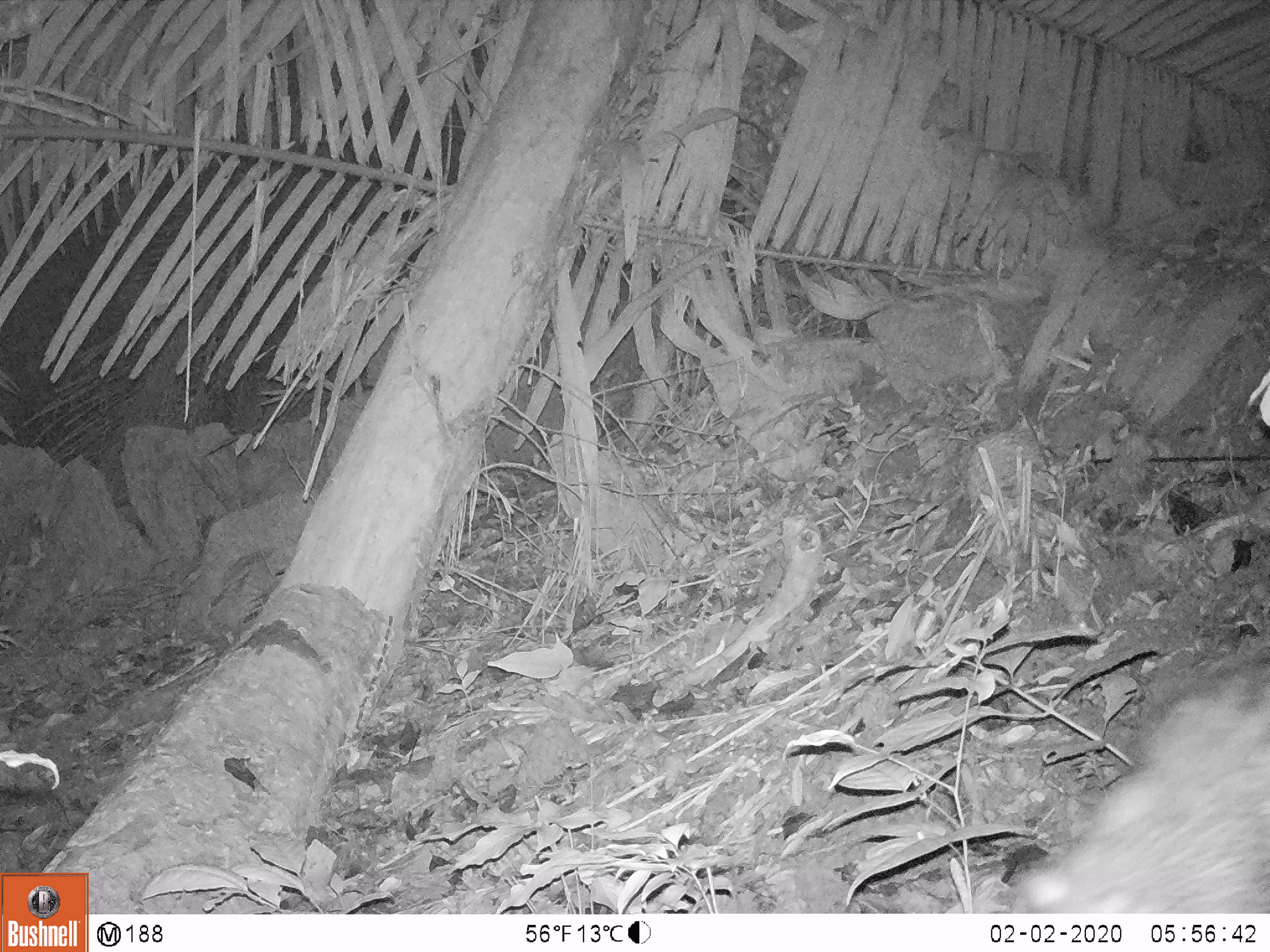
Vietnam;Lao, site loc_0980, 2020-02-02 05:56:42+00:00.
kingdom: Animalia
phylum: Chordata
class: Mammalia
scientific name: Mammalia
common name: mammal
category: unidentified mammal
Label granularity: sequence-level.